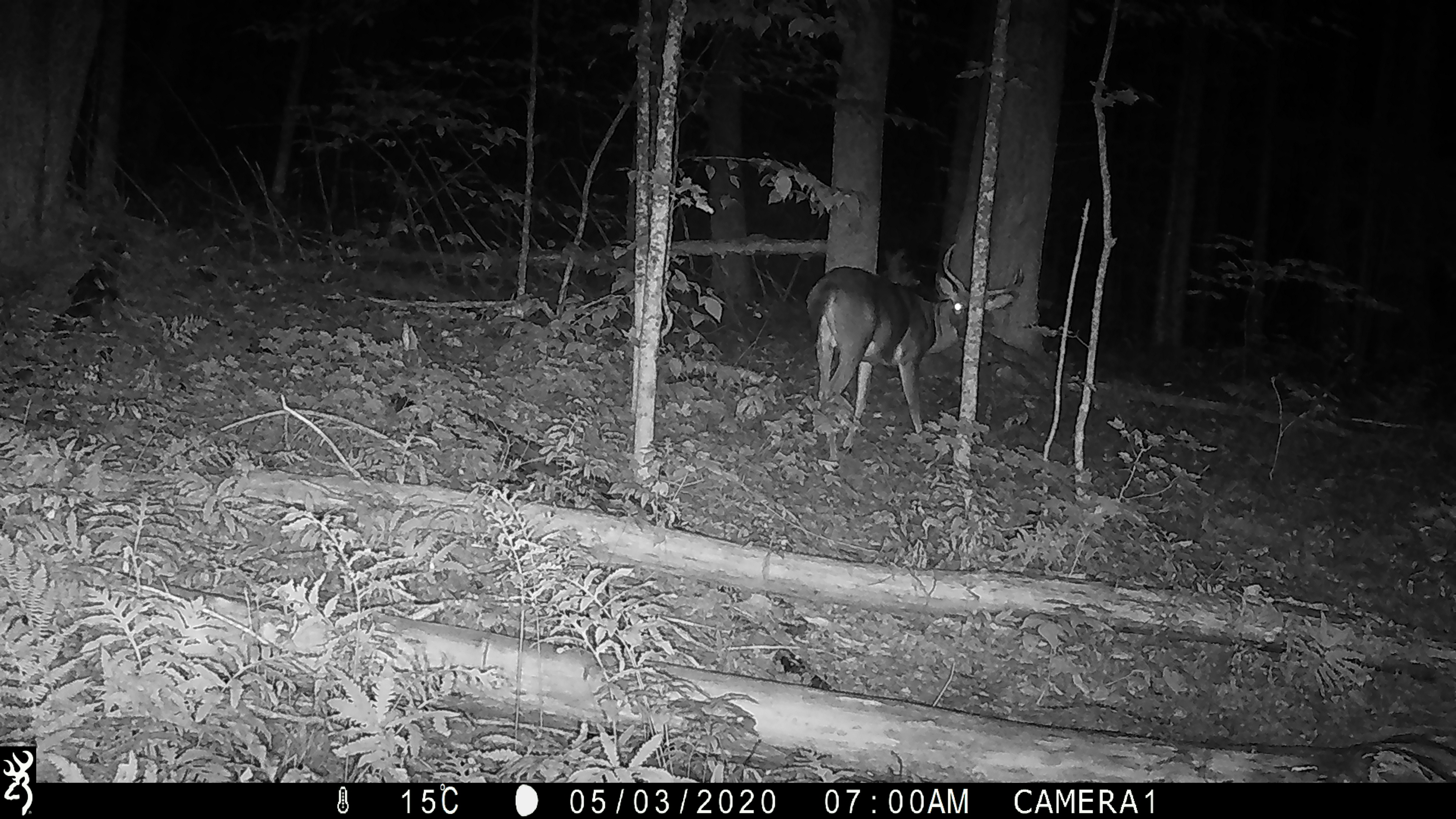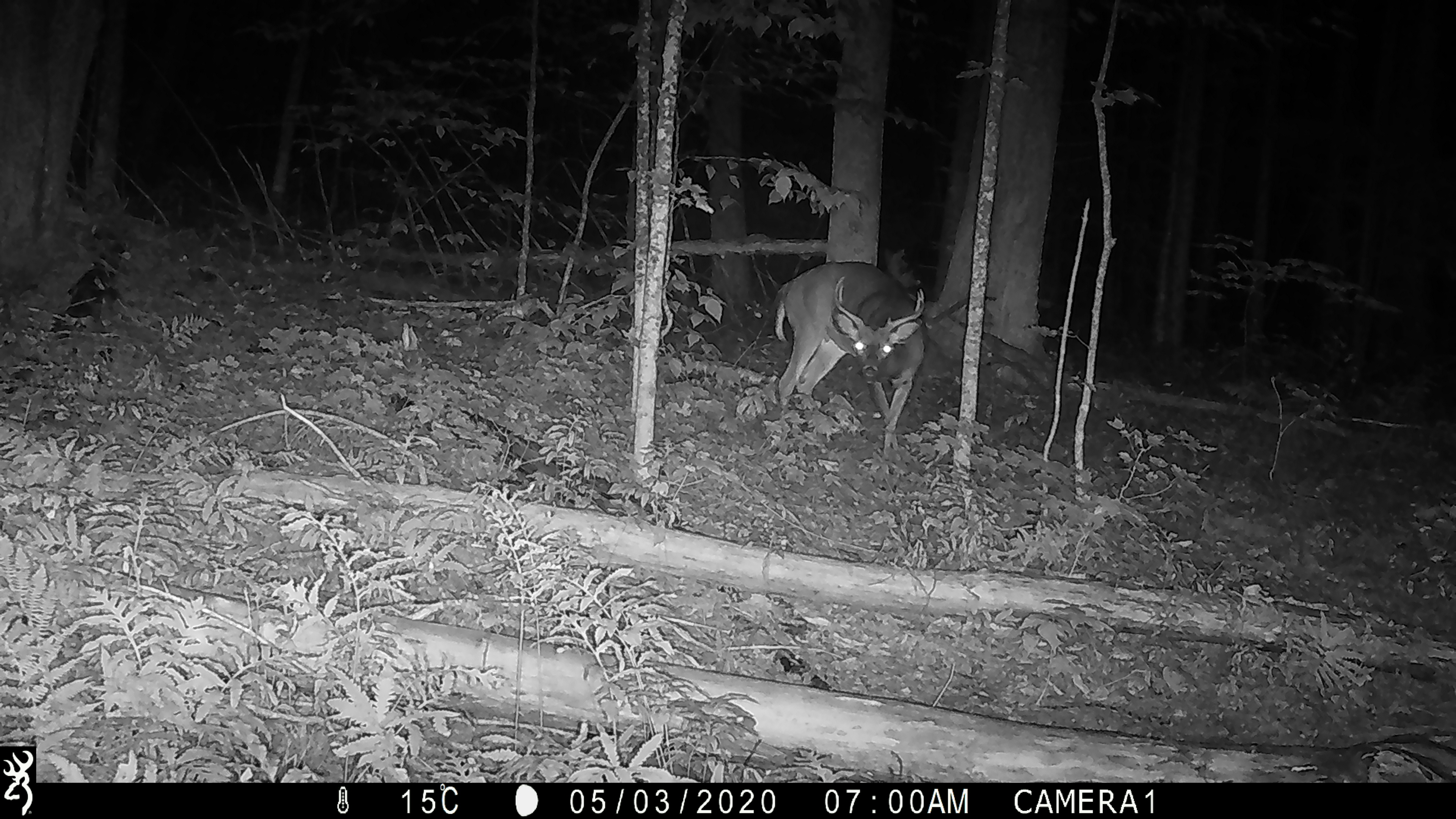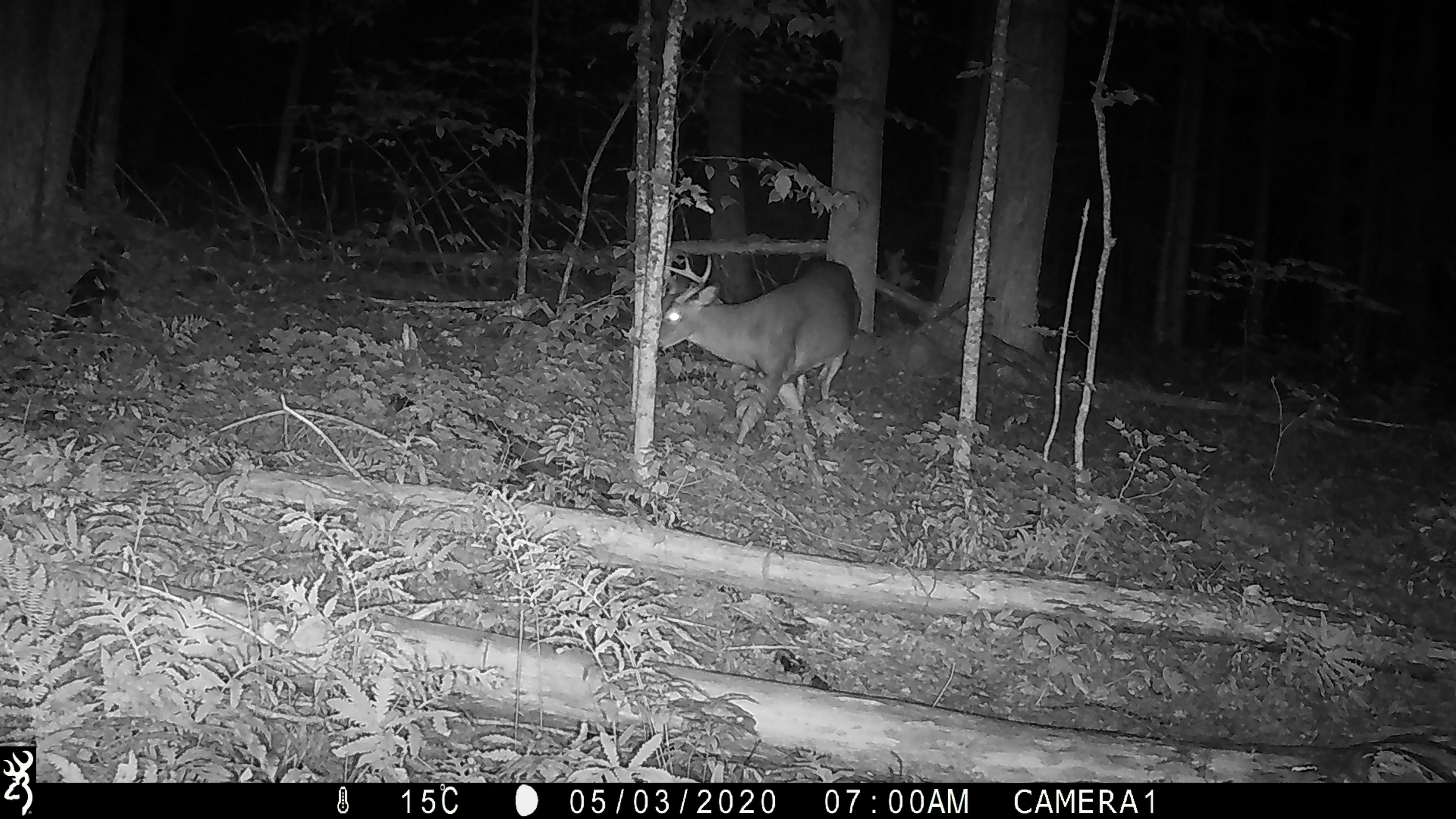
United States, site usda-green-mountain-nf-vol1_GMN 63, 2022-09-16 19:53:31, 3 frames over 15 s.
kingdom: Animalia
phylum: Chordata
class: Mammalia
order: Artiodactyla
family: Cervidae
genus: Odocoileus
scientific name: Odocoileus virginianus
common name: white-tailed deer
White-tailed deer (Odocoileus virginianus).